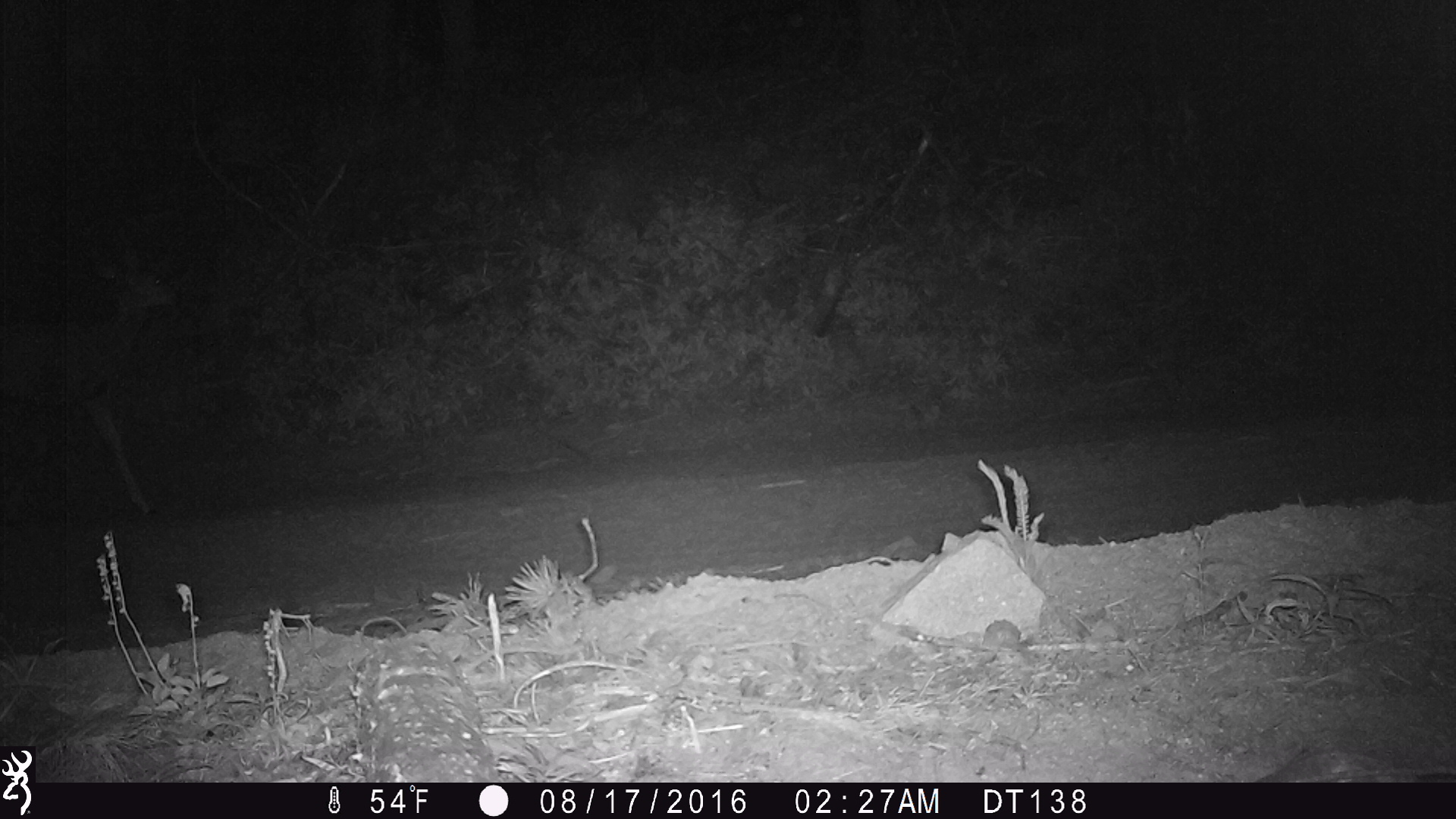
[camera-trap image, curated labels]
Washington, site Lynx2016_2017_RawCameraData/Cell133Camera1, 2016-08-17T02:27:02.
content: unidentified animal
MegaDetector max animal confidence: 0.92